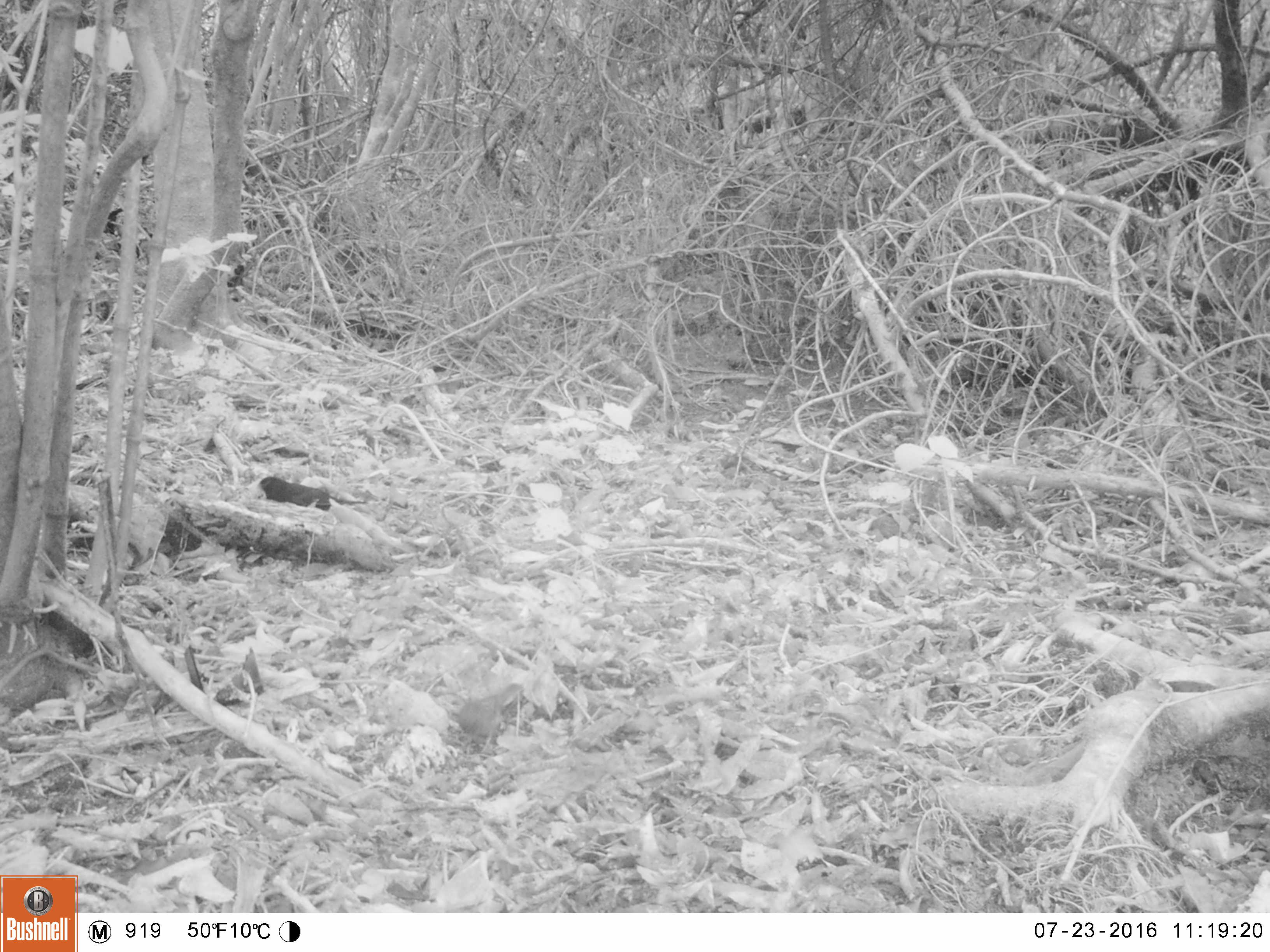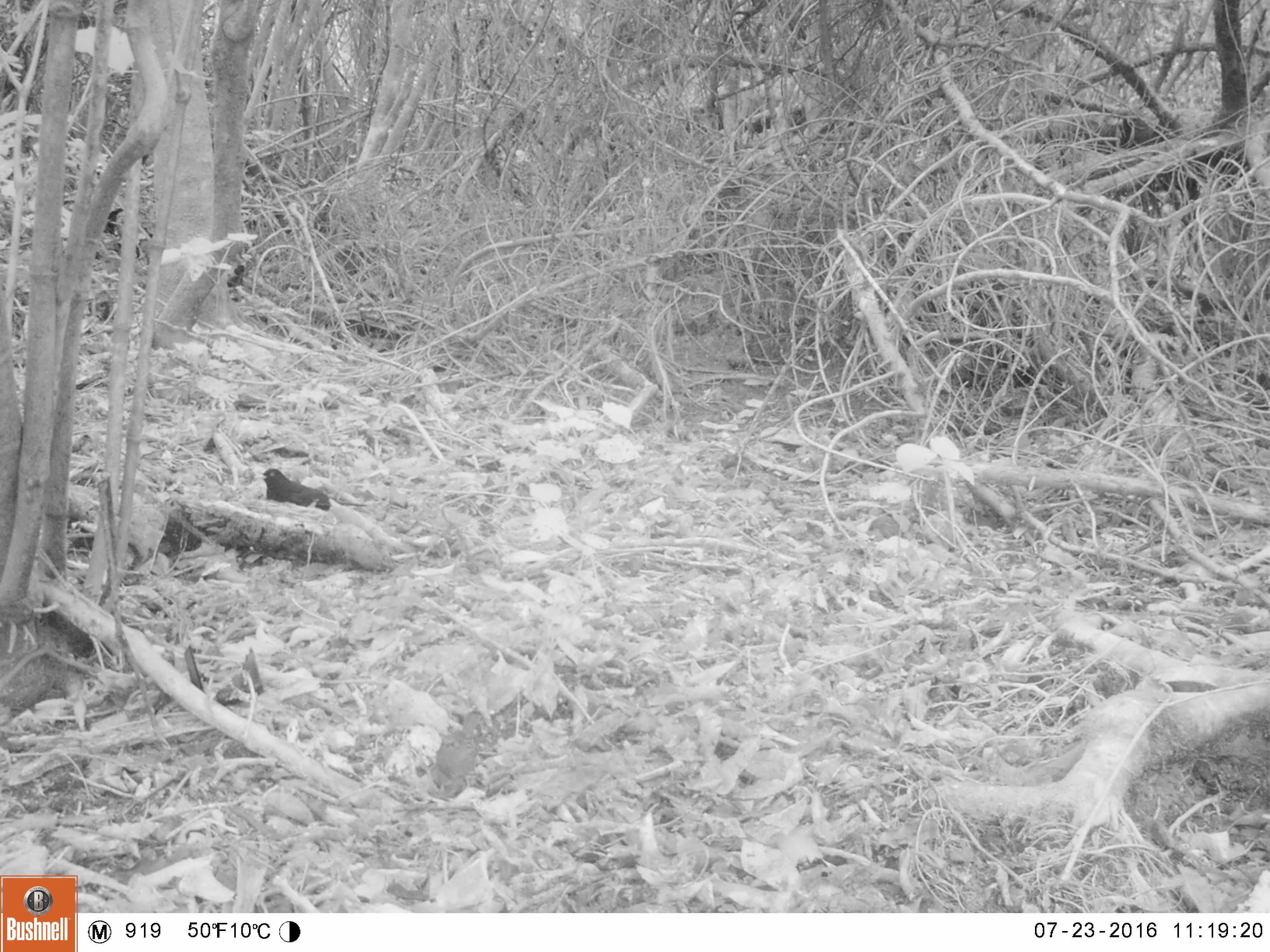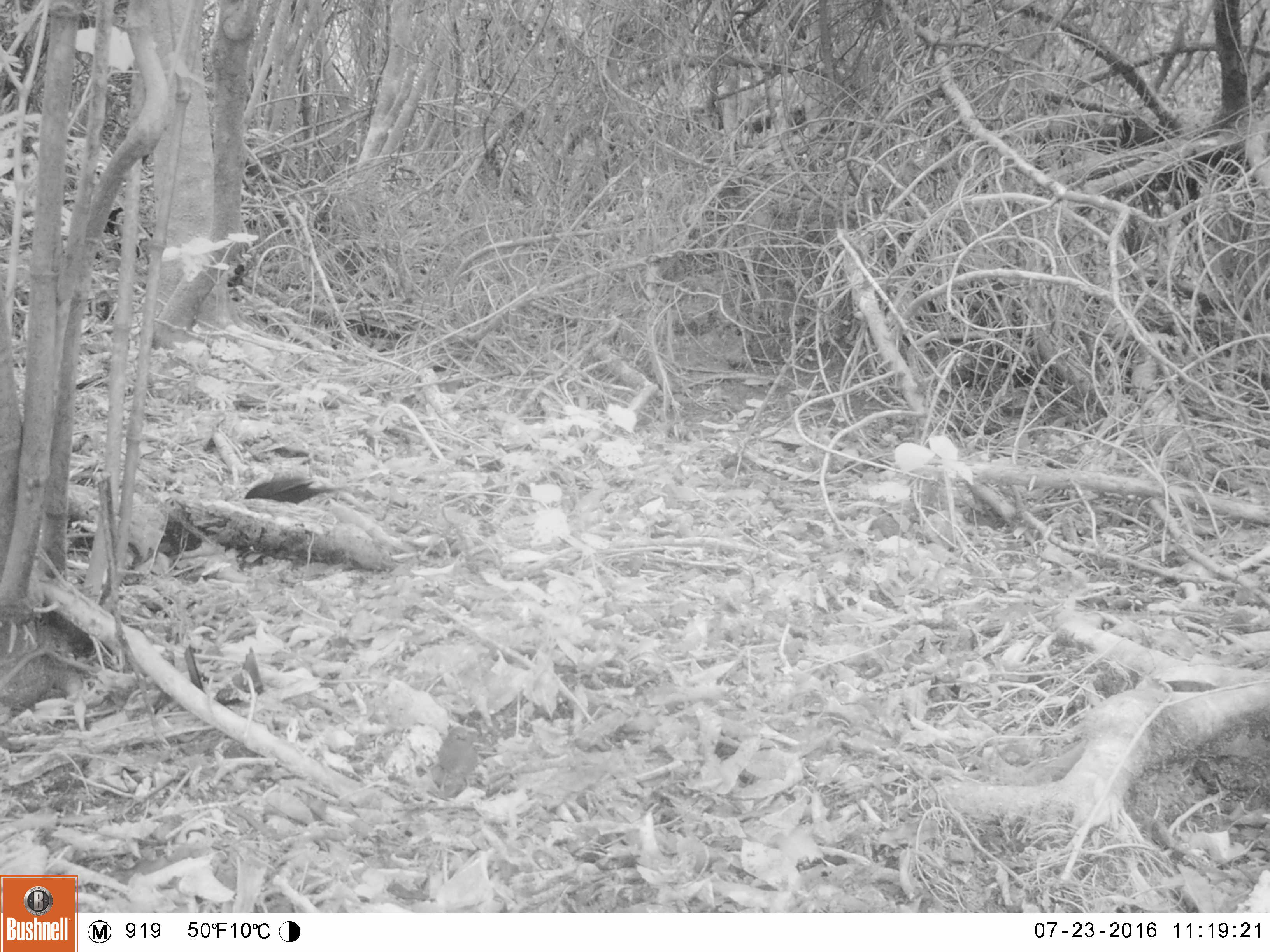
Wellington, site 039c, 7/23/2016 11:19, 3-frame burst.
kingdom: Animalia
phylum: Chordata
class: Aves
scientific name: Aves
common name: bird